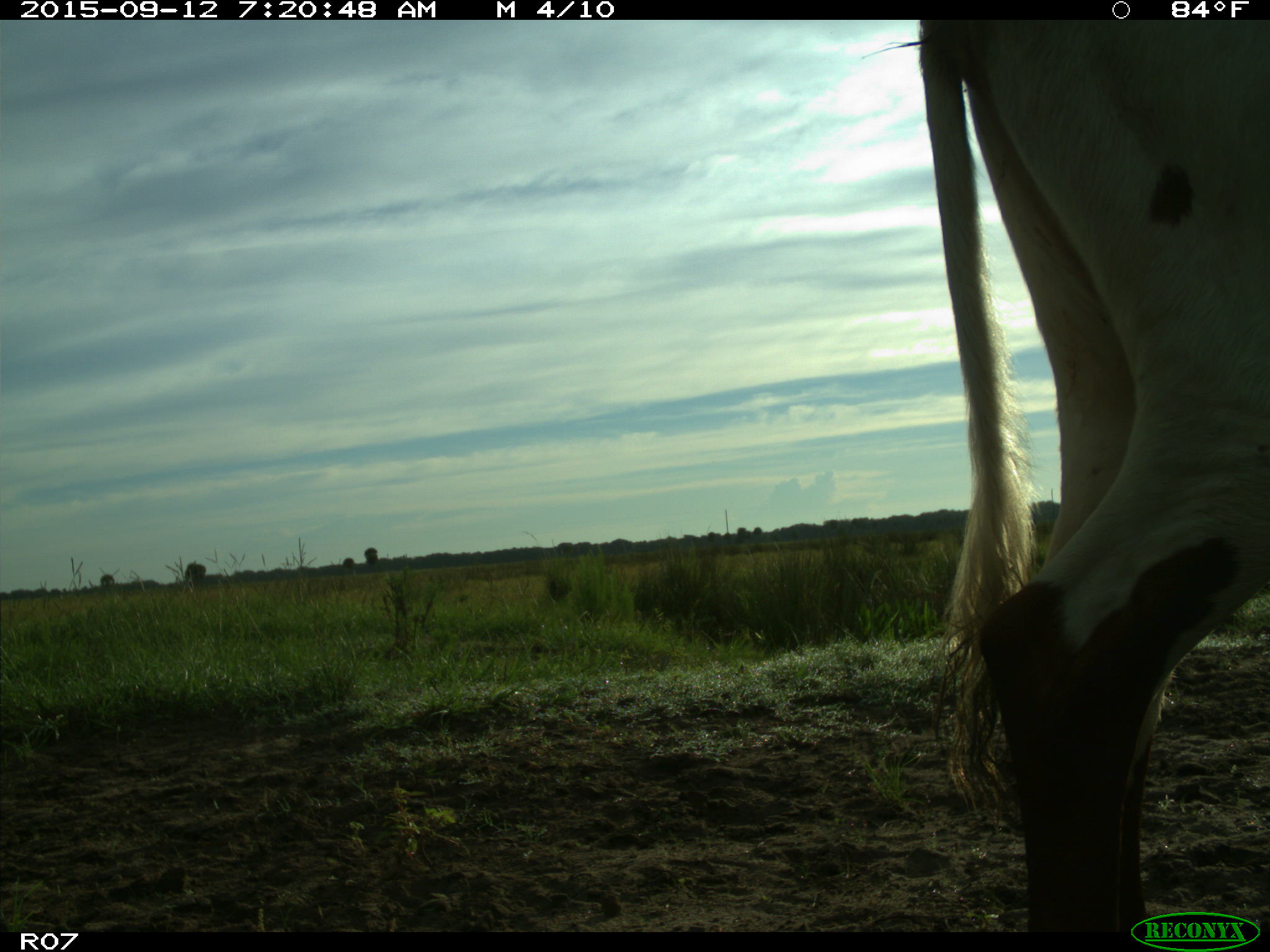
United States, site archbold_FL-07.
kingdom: Animalia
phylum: Chordata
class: Mammalia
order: Artiodactyla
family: Bovidae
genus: Bos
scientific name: Bos taurus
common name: domestic cow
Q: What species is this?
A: Bos taurus (domestic cow).